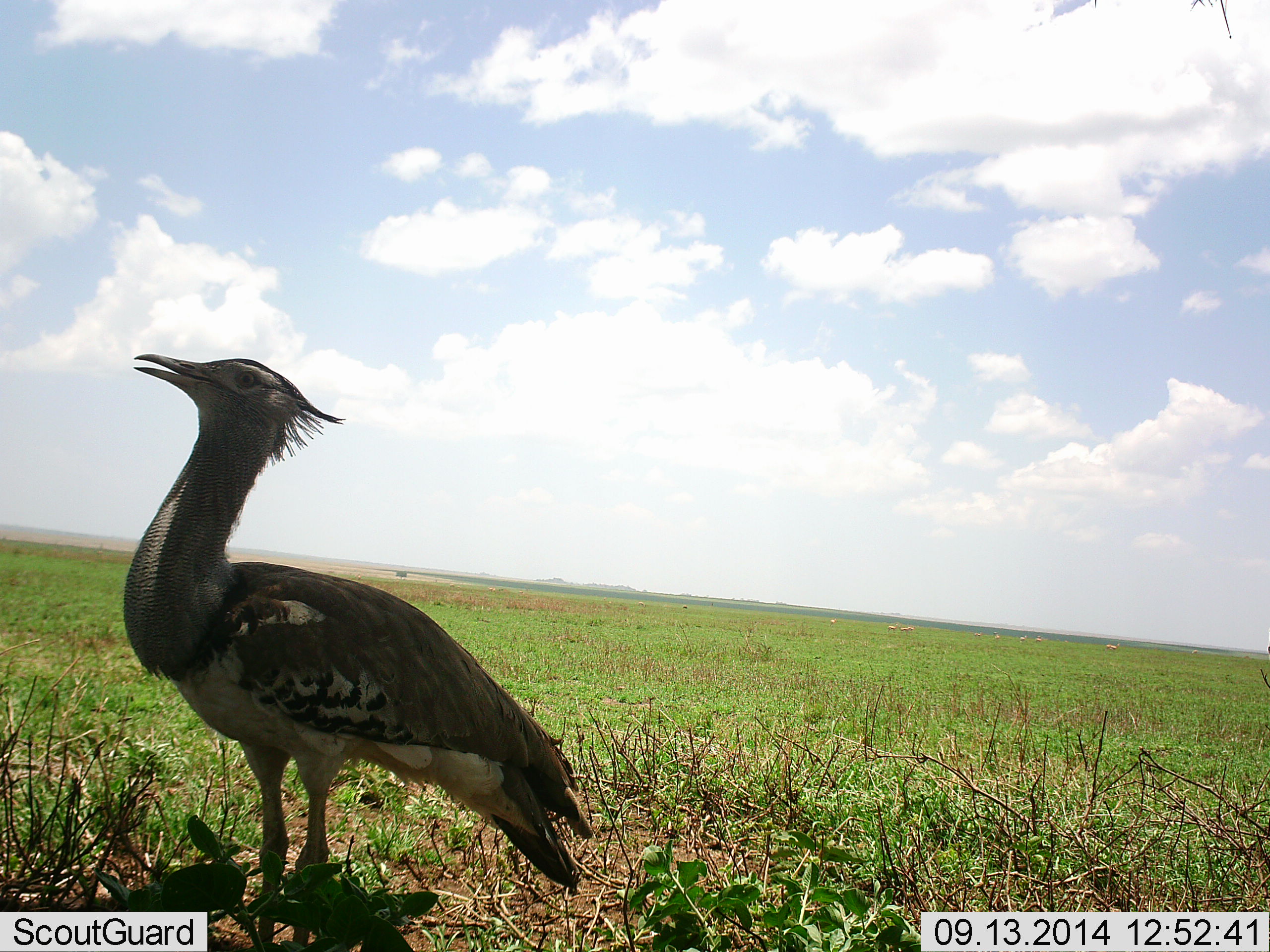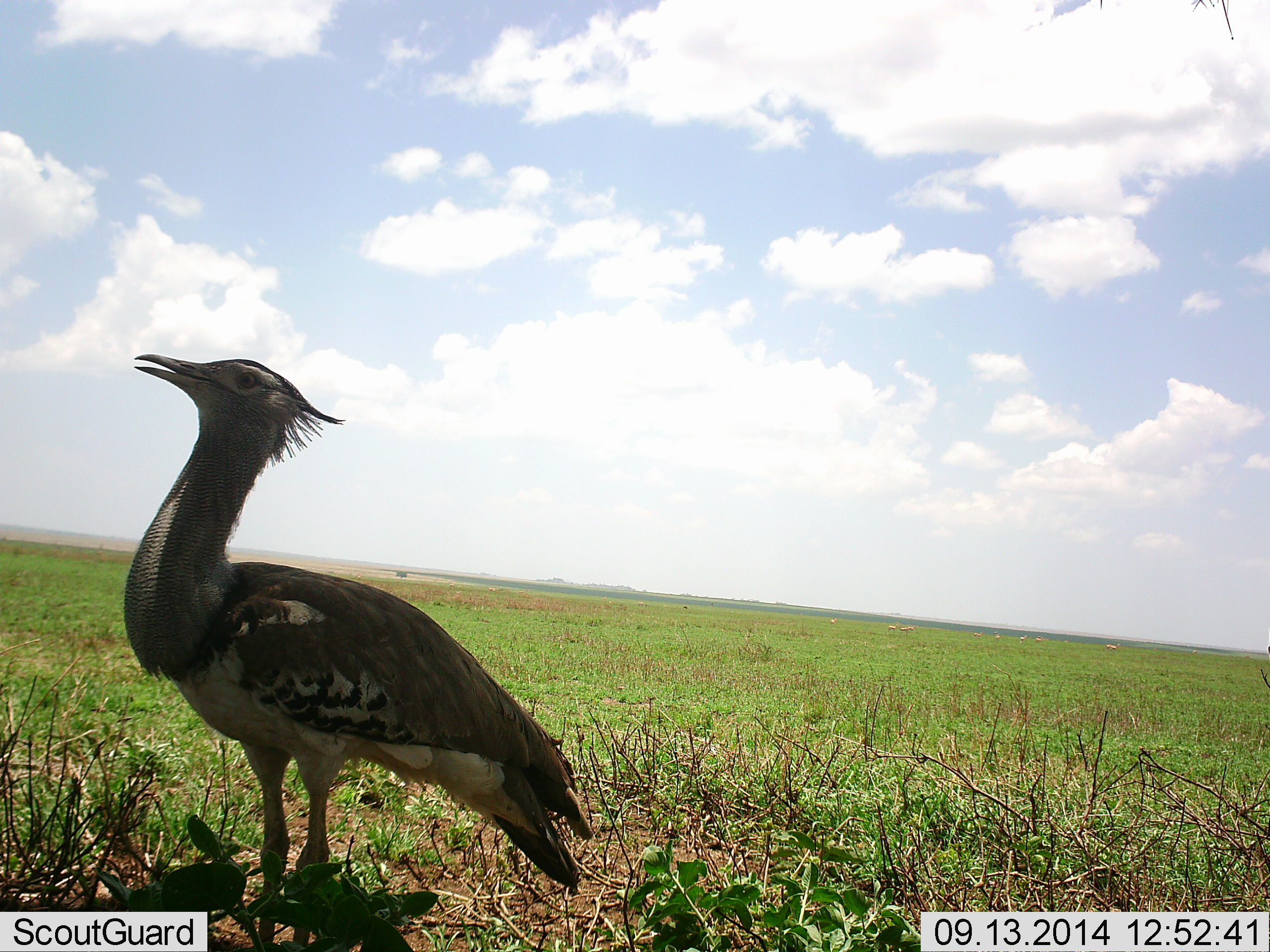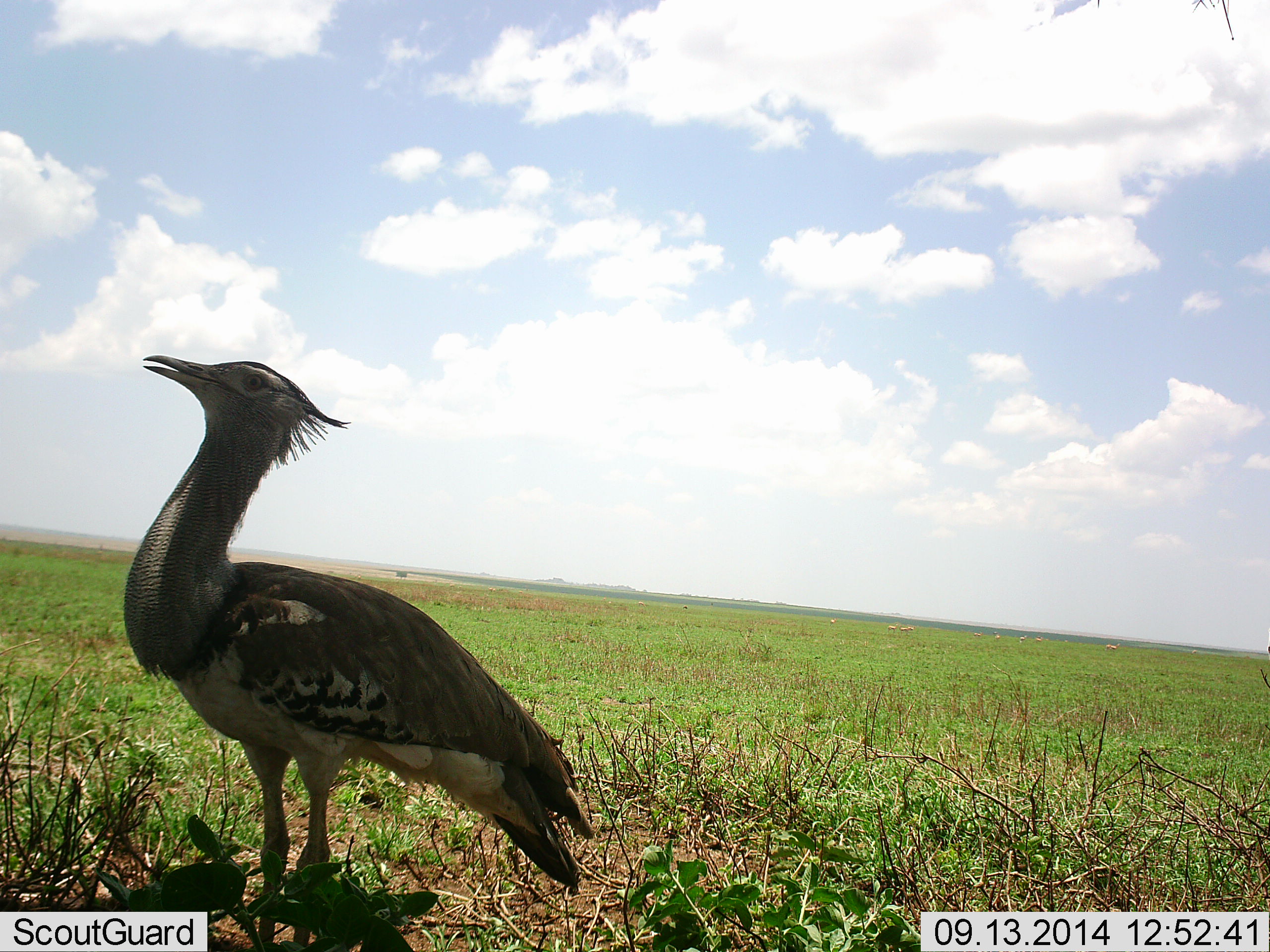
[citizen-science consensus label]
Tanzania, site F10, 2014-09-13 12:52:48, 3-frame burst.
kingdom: Animalia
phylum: Chordata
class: Aves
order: Otidiformes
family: Otididae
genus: Ardeotis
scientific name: Ardeotis kori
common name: kori bustard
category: koribustard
Koribustard (kori bustard) (Ardeotis kori), count 1. Behavior (volunteer vote fractions): standing 100%, resting 0%, moving 0%, interacting 0%. Young present (vote fraction): 0%. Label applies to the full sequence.